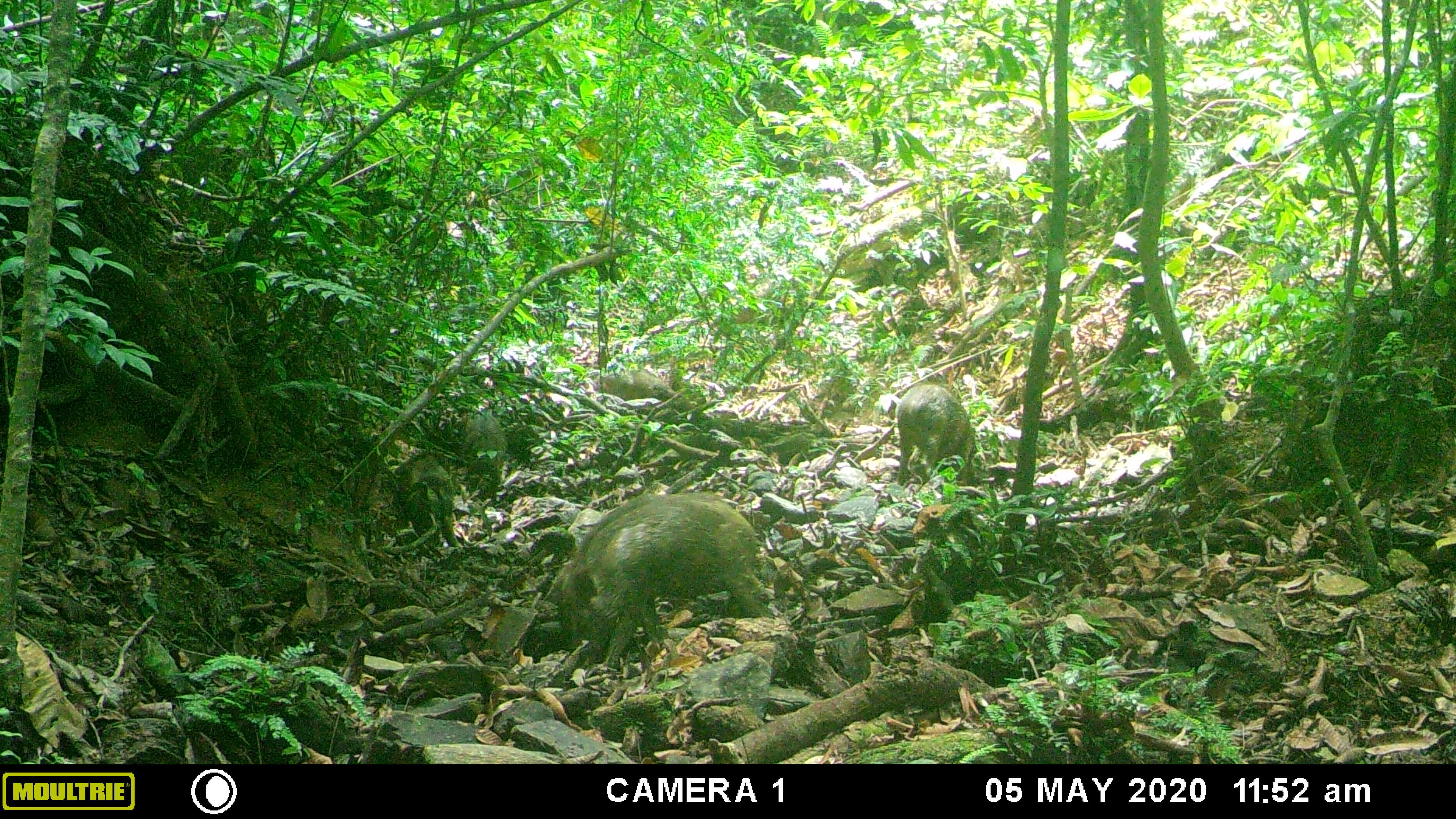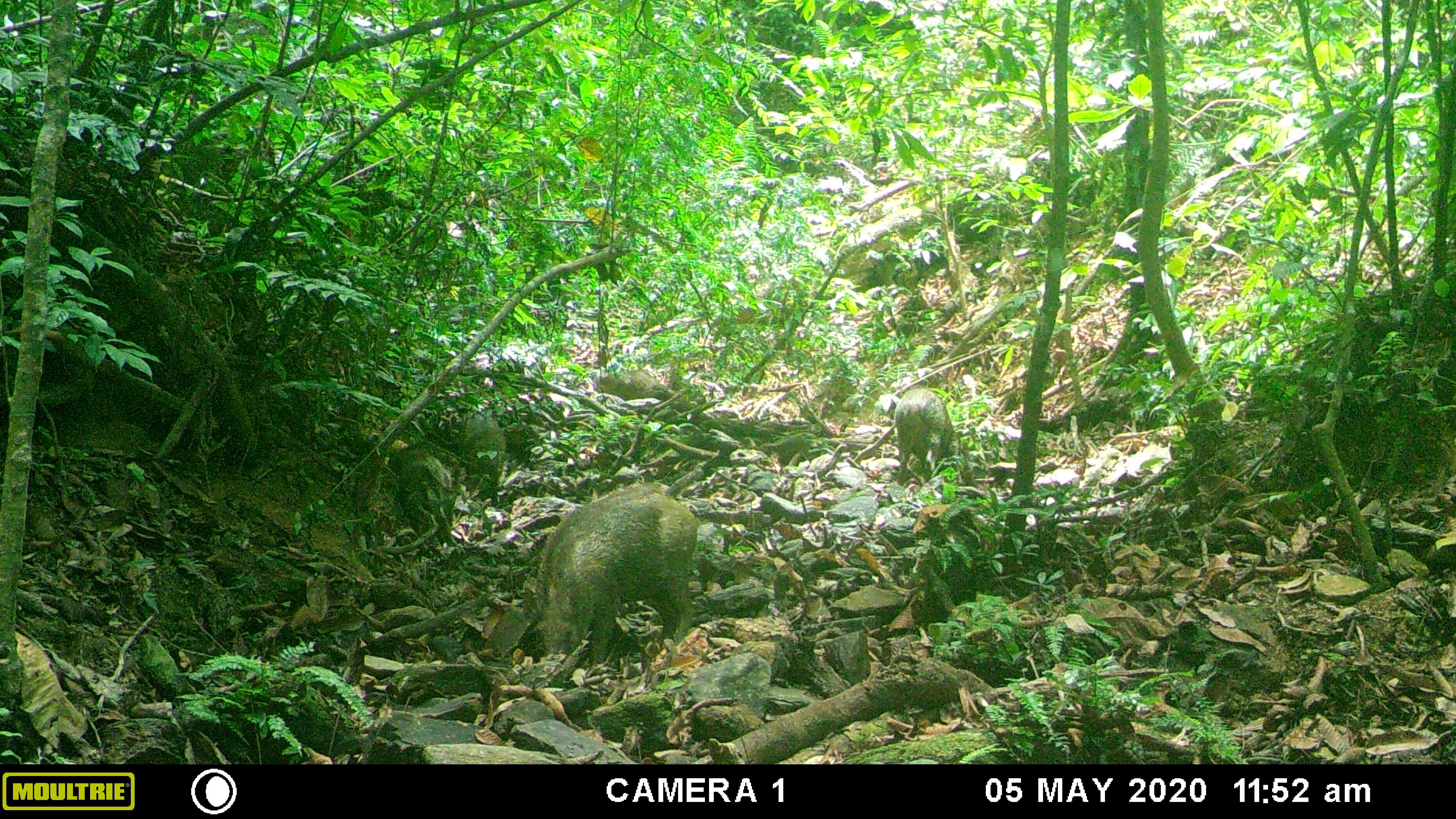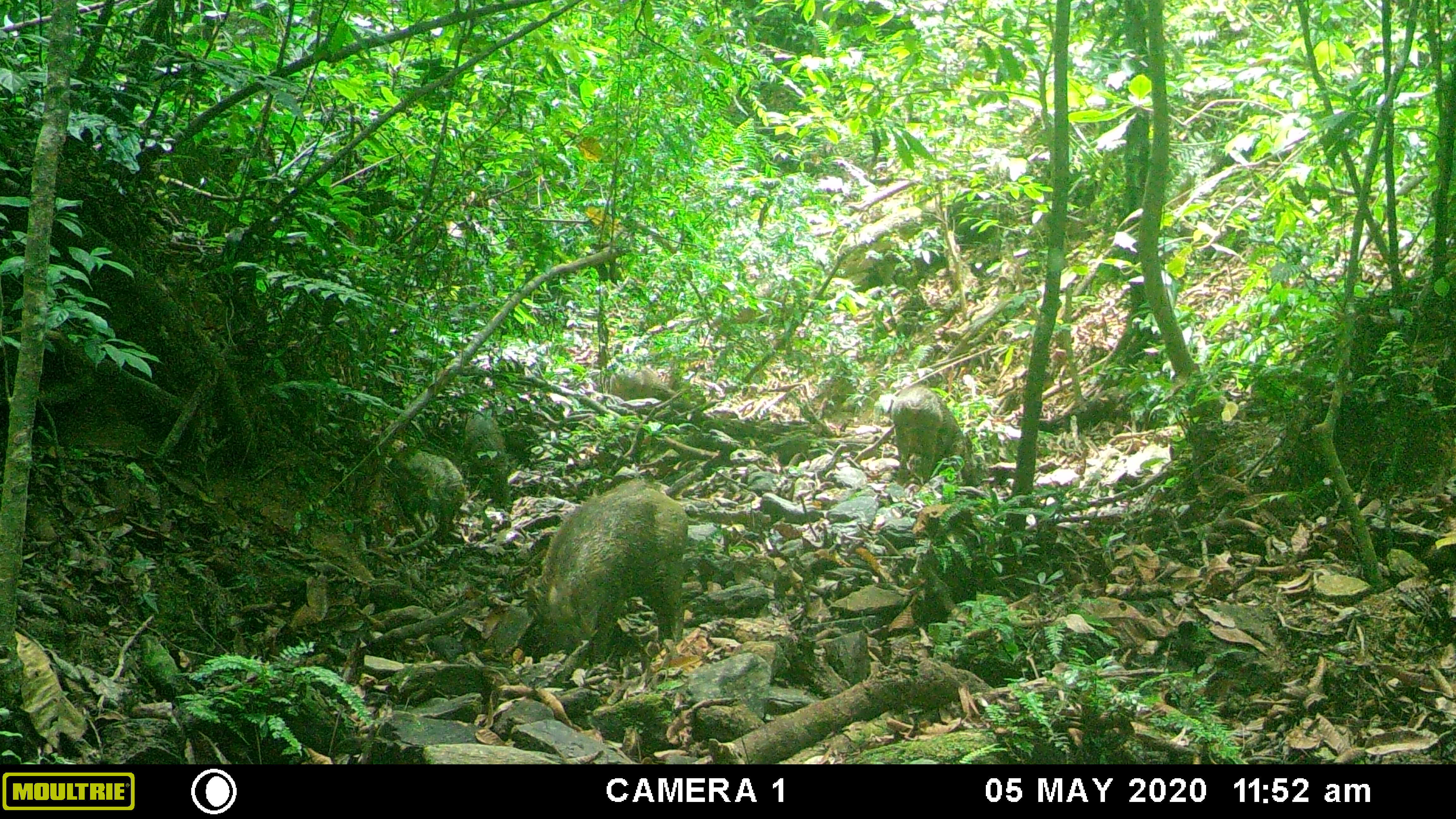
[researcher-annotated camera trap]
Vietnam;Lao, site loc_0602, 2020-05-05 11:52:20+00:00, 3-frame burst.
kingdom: Animalia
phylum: Chordata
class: Mammalia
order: Artiodactyla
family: Suidae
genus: Sus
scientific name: Sus scrofa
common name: eurasian wild pig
Eurasian wild pig (Sus scrofa). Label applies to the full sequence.